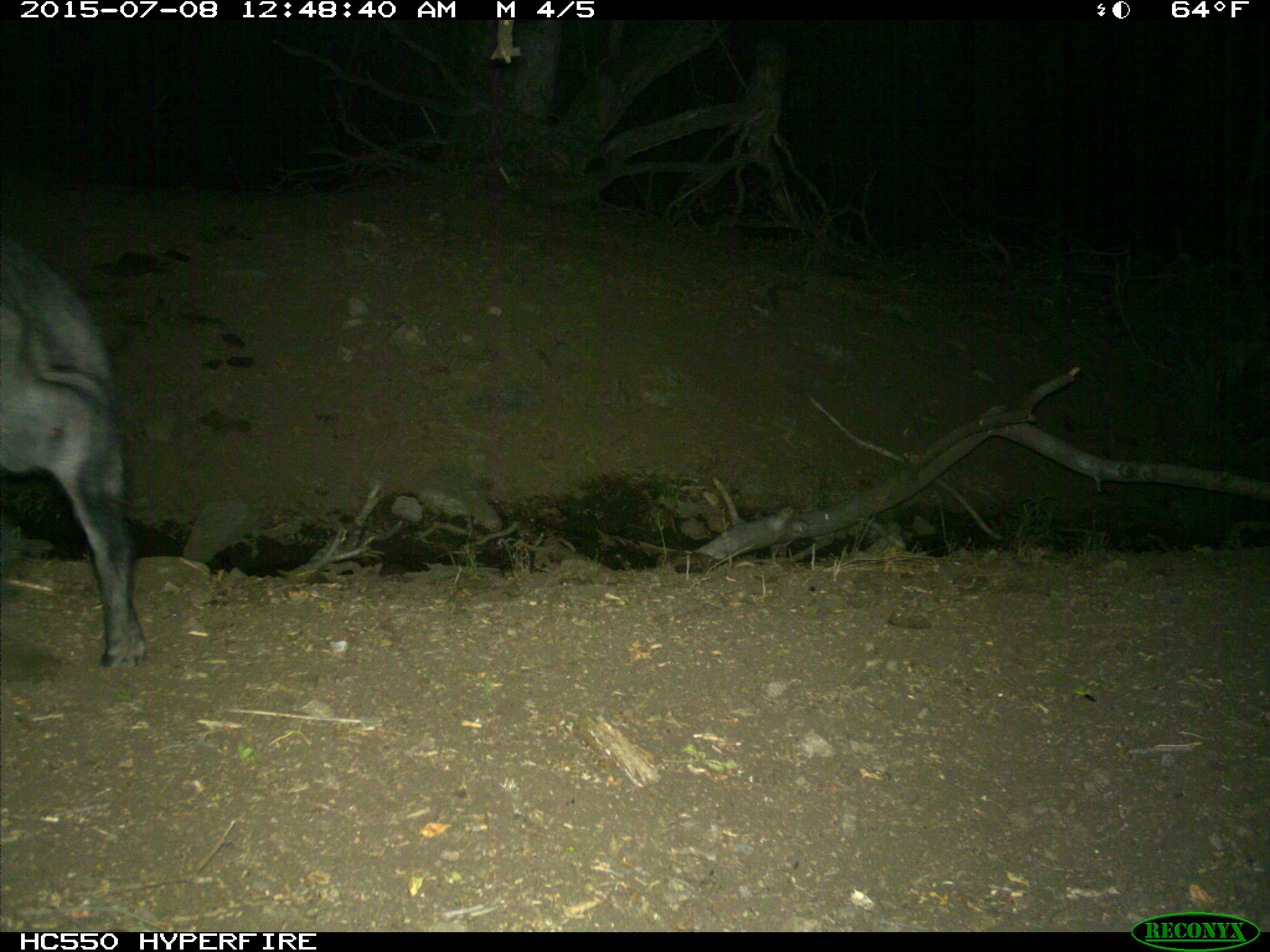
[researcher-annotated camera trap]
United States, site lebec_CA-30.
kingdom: Animalia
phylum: Chordata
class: Mammalia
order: Artiodactyla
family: Suidae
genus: Sus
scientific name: Sus scrofa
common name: wild boar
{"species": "Sus scrofa (wild boar)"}